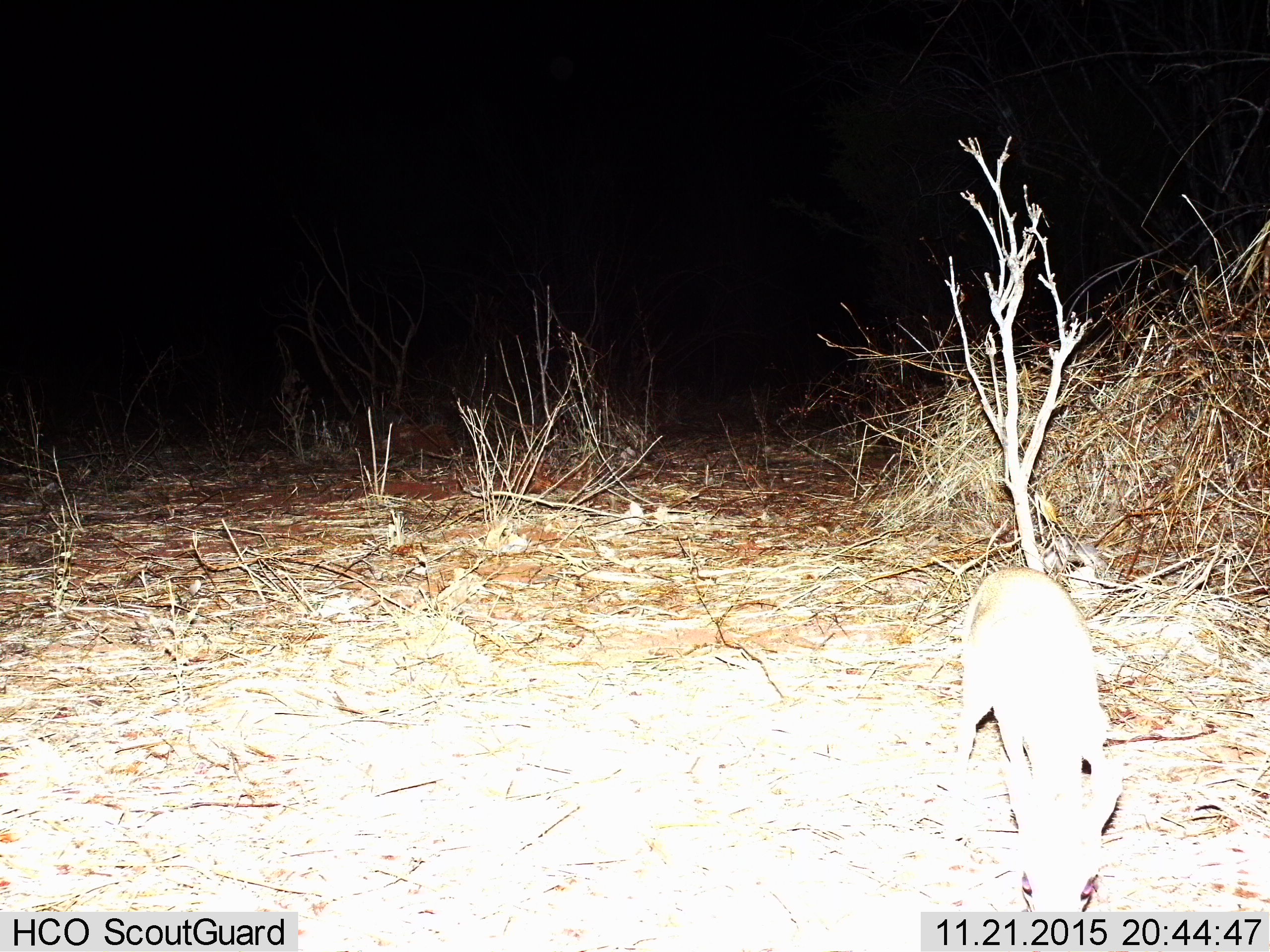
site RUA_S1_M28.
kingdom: Animalia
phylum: Chordata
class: Mammalia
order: Artiodactyla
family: Bovidae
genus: Madoqua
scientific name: Madoqua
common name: dik-dik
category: dikdik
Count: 1.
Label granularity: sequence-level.